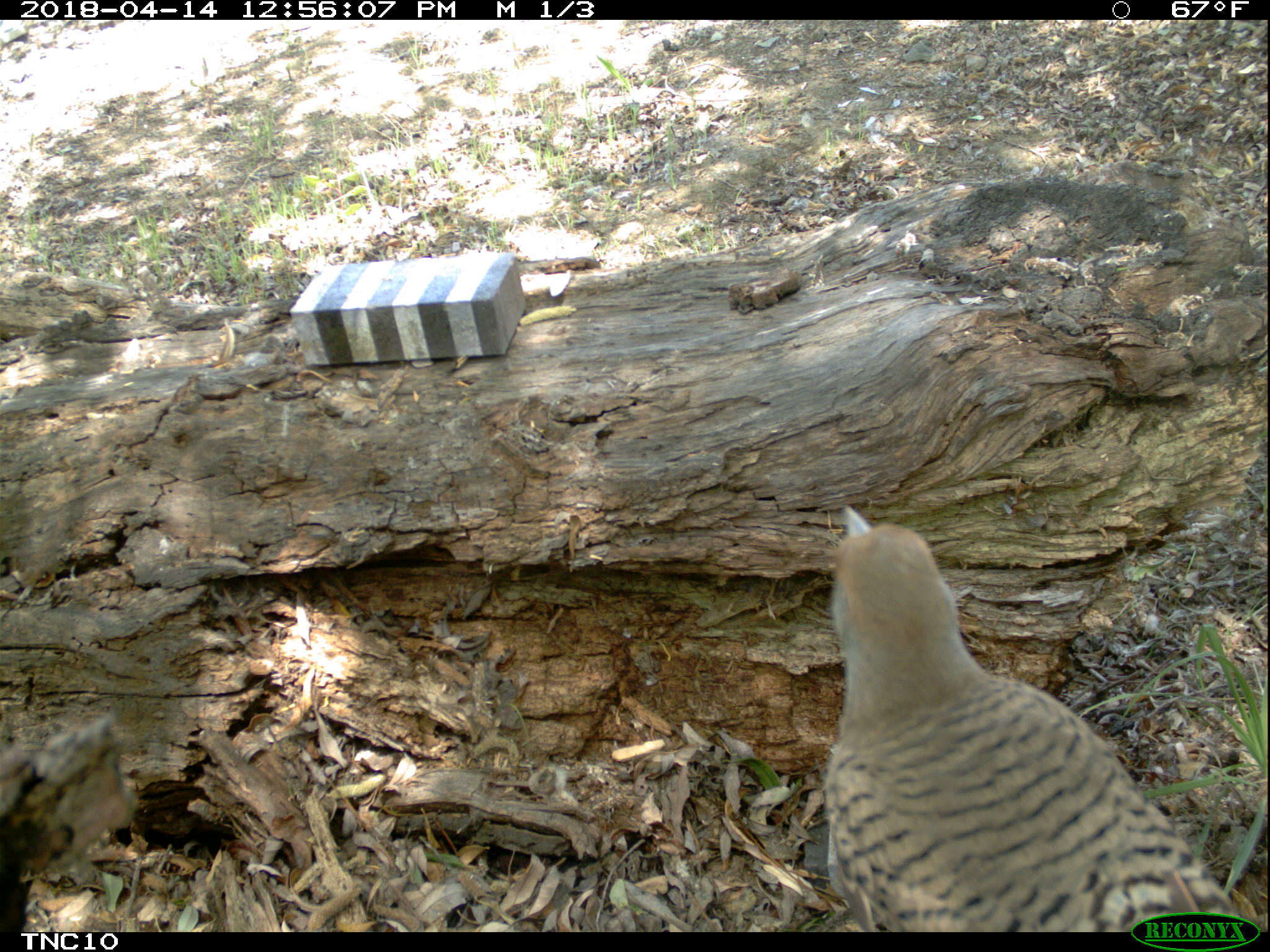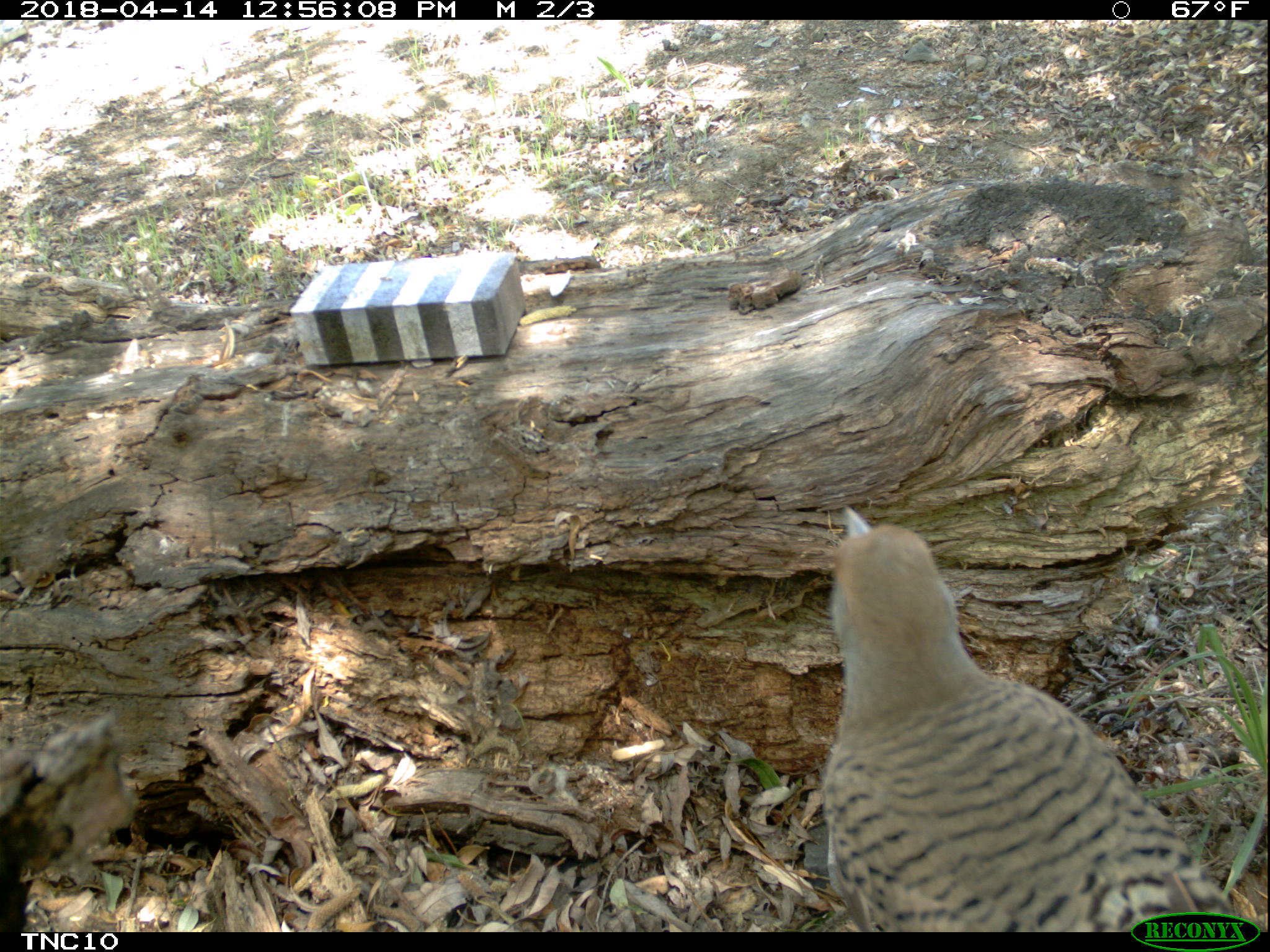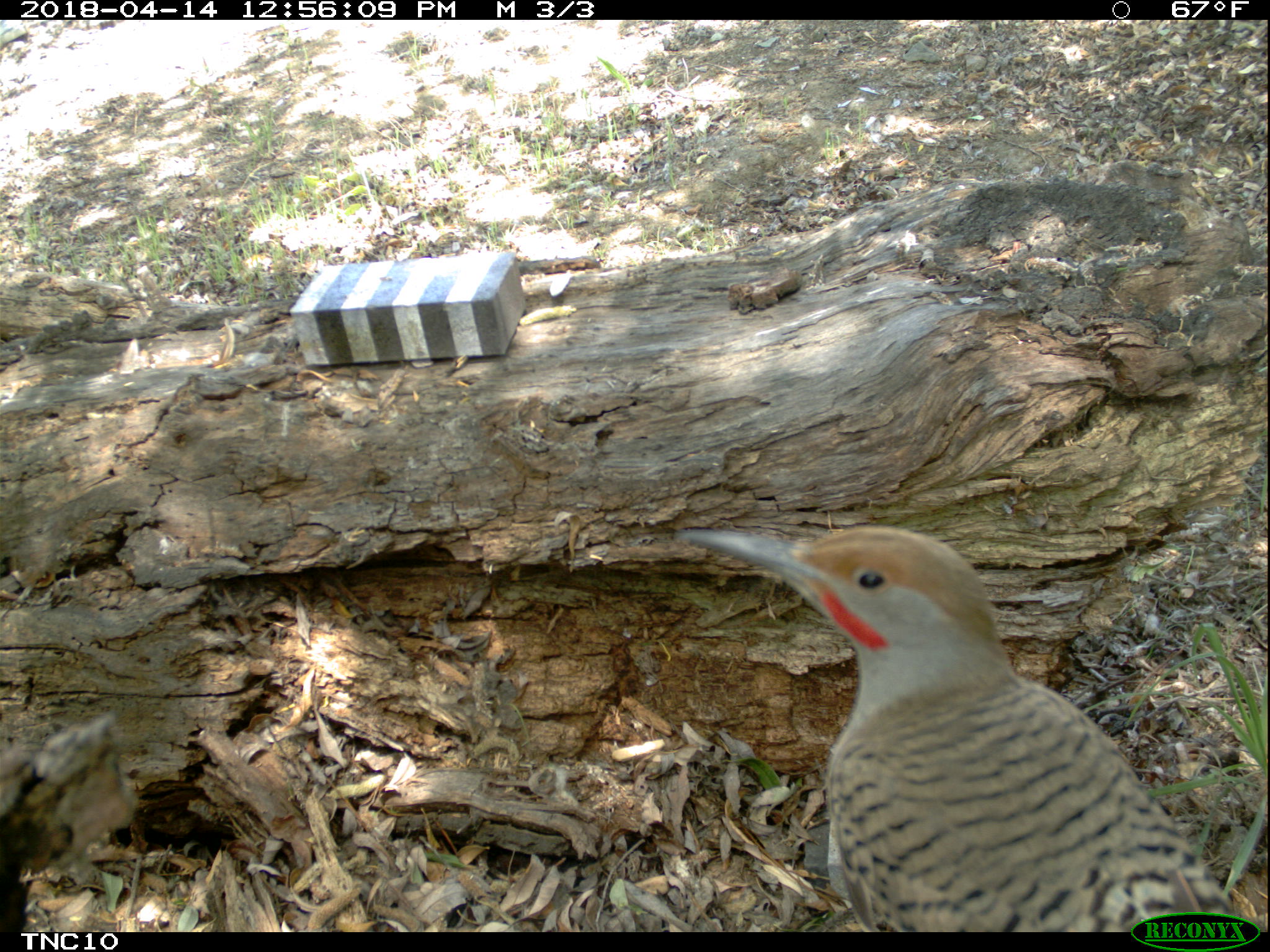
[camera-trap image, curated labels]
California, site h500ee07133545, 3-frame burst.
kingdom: Animalia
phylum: Chordata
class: Aves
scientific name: Aves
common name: bird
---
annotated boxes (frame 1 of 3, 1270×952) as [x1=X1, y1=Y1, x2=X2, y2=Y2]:
bird: [x1=825, y1=505, x2=1237, y2=932]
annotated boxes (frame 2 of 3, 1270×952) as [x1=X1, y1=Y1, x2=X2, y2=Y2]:
bird: [x1=819, y1=505, x2=1246, y2=933]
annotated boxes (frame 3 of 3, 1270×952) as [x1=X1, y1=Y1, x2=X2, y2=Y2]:
bird: [x1=675, y1=525, x2=1243, y2=932]